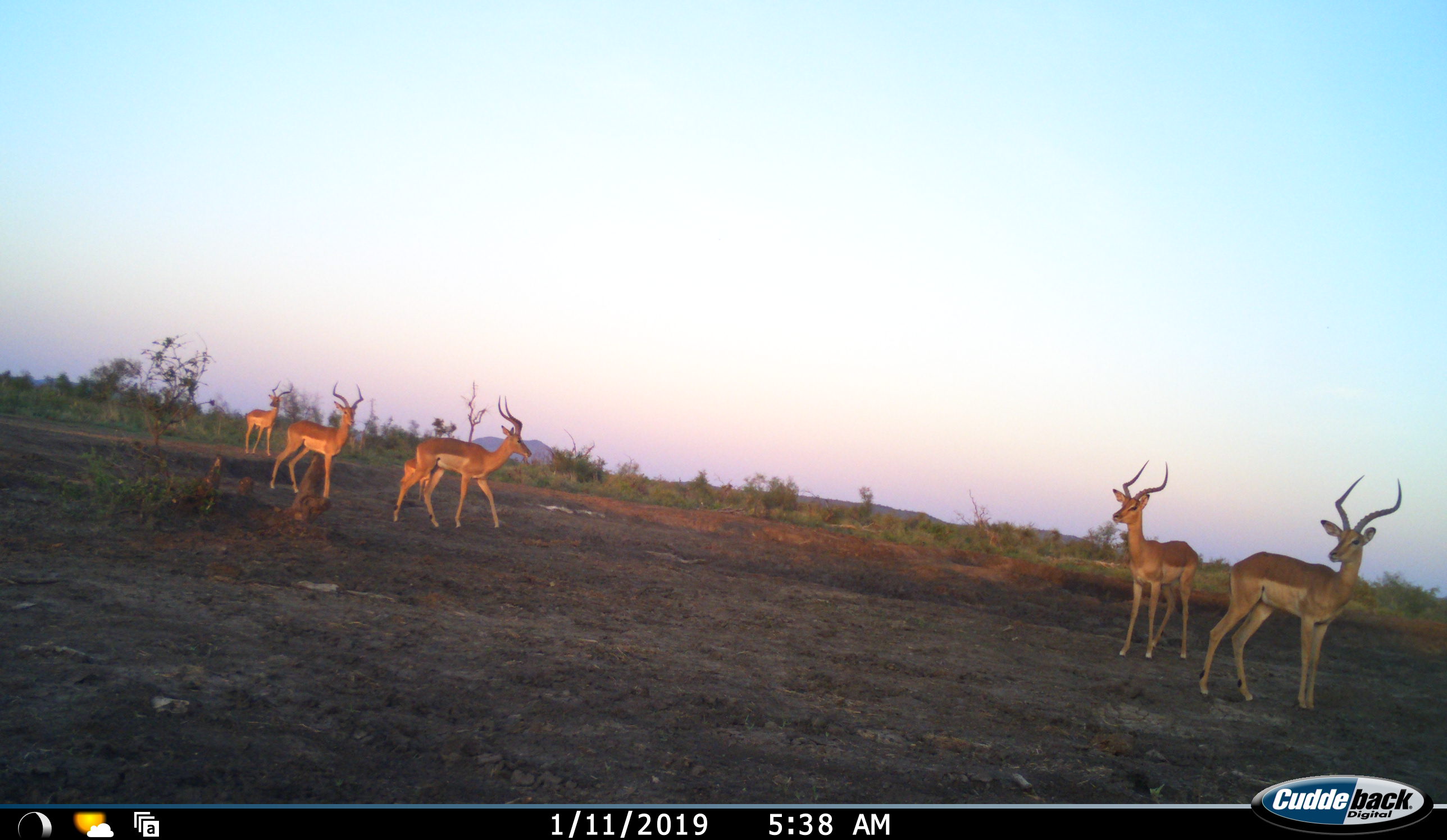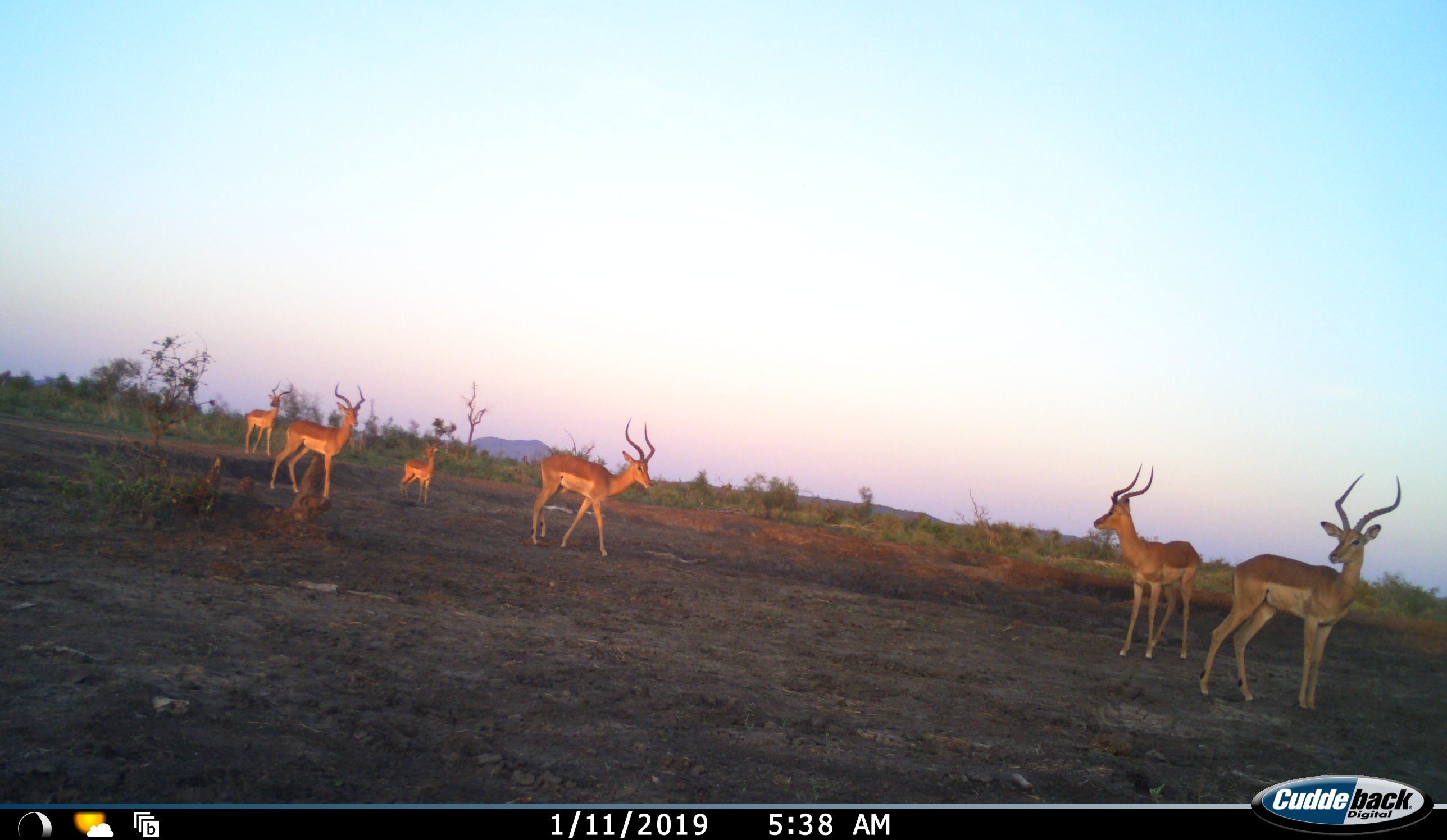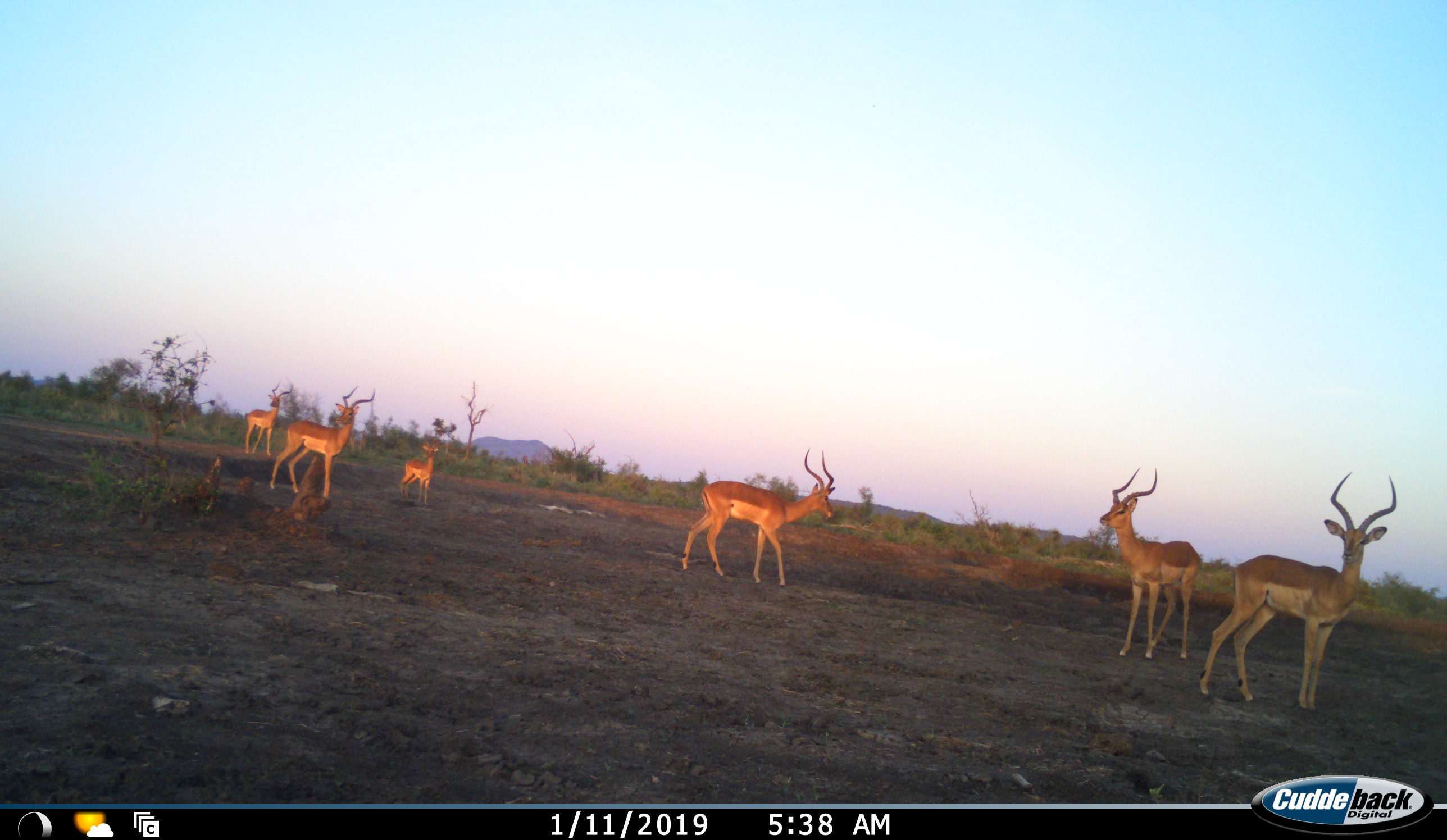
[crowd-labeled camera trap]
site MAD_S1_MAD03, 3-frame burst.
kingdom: Animalia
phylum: Chordata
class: Mammalia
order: Artiodactyla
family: Bovidae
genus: Aepyceros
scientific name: Aepyceros melampus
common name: impala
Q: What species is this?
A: Impala (Aepyceros melampus).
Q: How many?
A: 6.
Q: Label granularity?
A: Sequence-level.